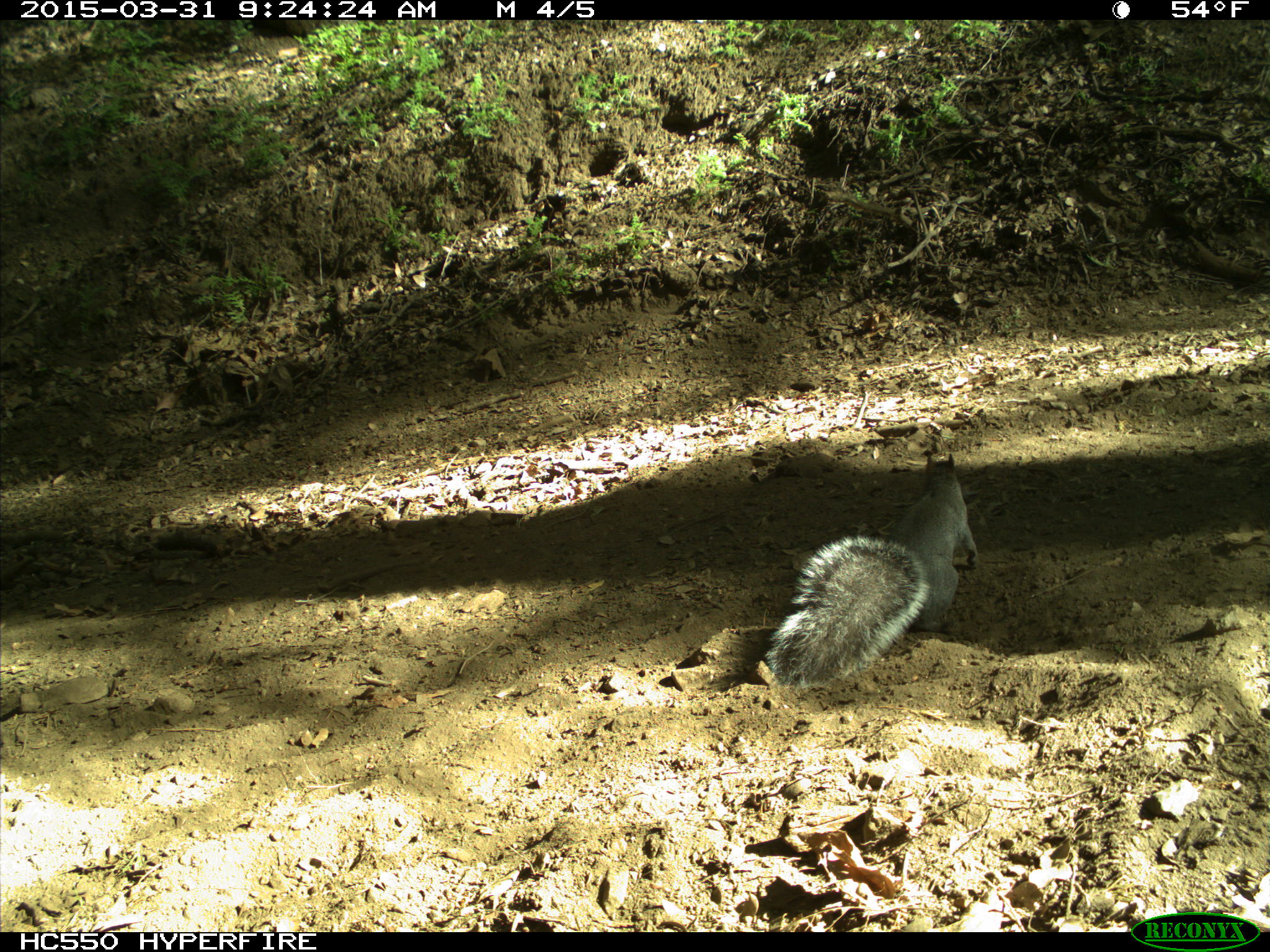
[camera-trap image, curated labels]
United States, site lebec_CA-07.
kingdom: Animalia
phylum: Chordata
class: Mammalia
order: Rodentia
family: Sciuridae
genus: Sciurus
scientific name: Sciurus carolinensis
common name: eastern gray squirrel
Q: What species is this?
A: Sciurus carolinensis (eastern gray squirrel).